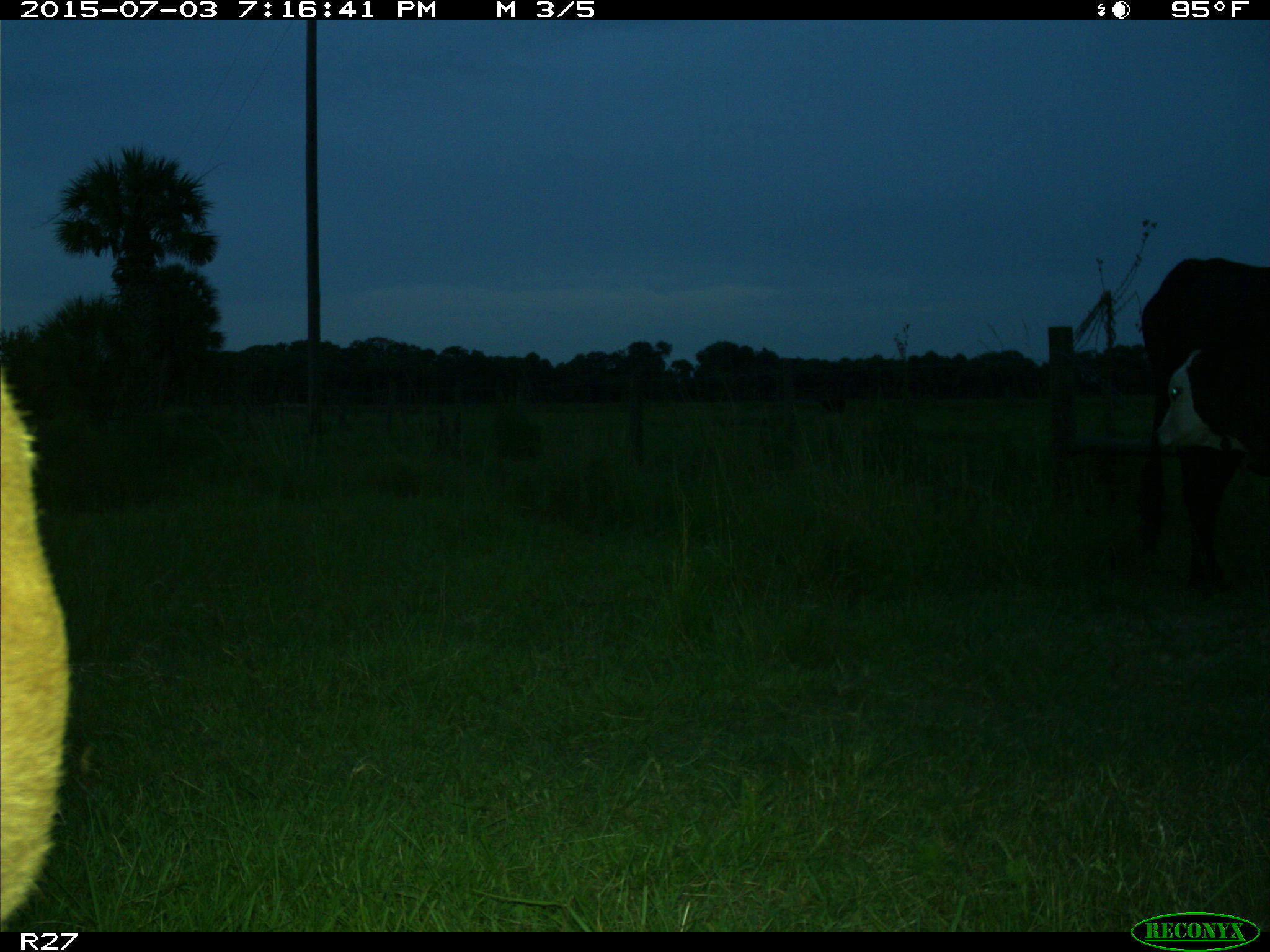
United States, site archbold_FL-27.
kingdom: Animalia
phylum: Chordata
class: Mammalia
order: Artiodactyla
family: Bovidae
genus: Bos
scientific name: Bos taurus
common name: domestic cow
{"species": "Bos taurus (domestic cow)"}